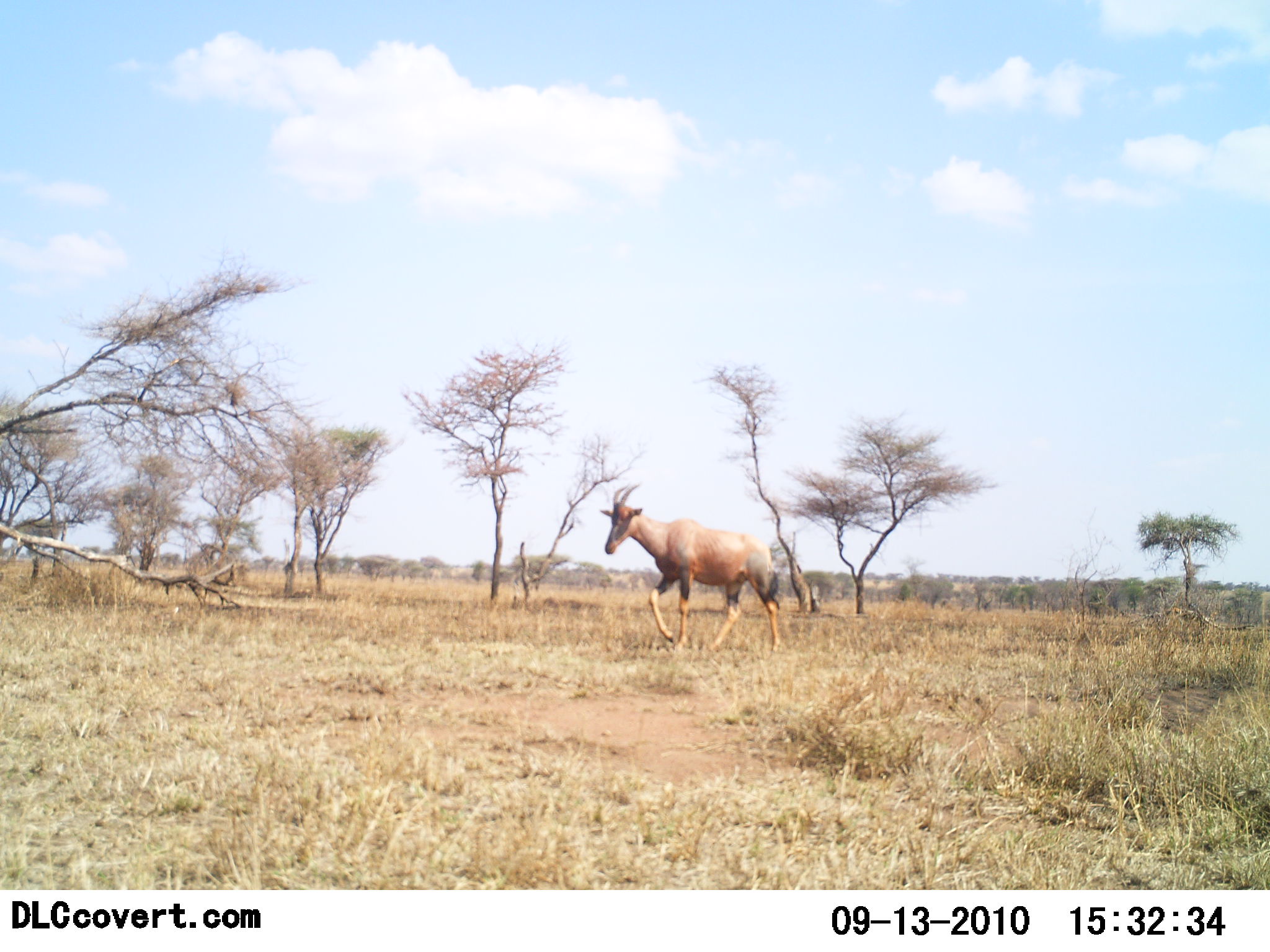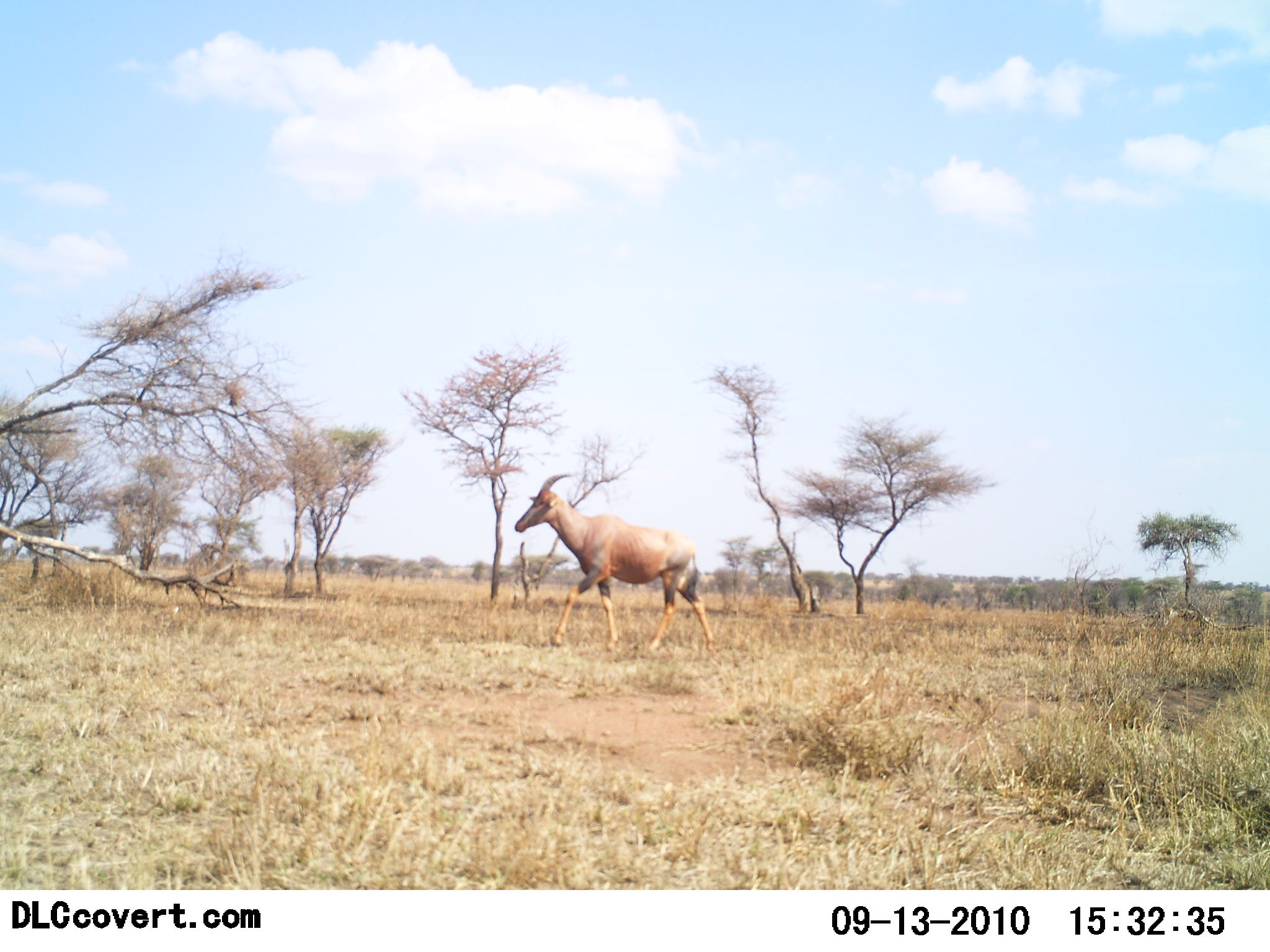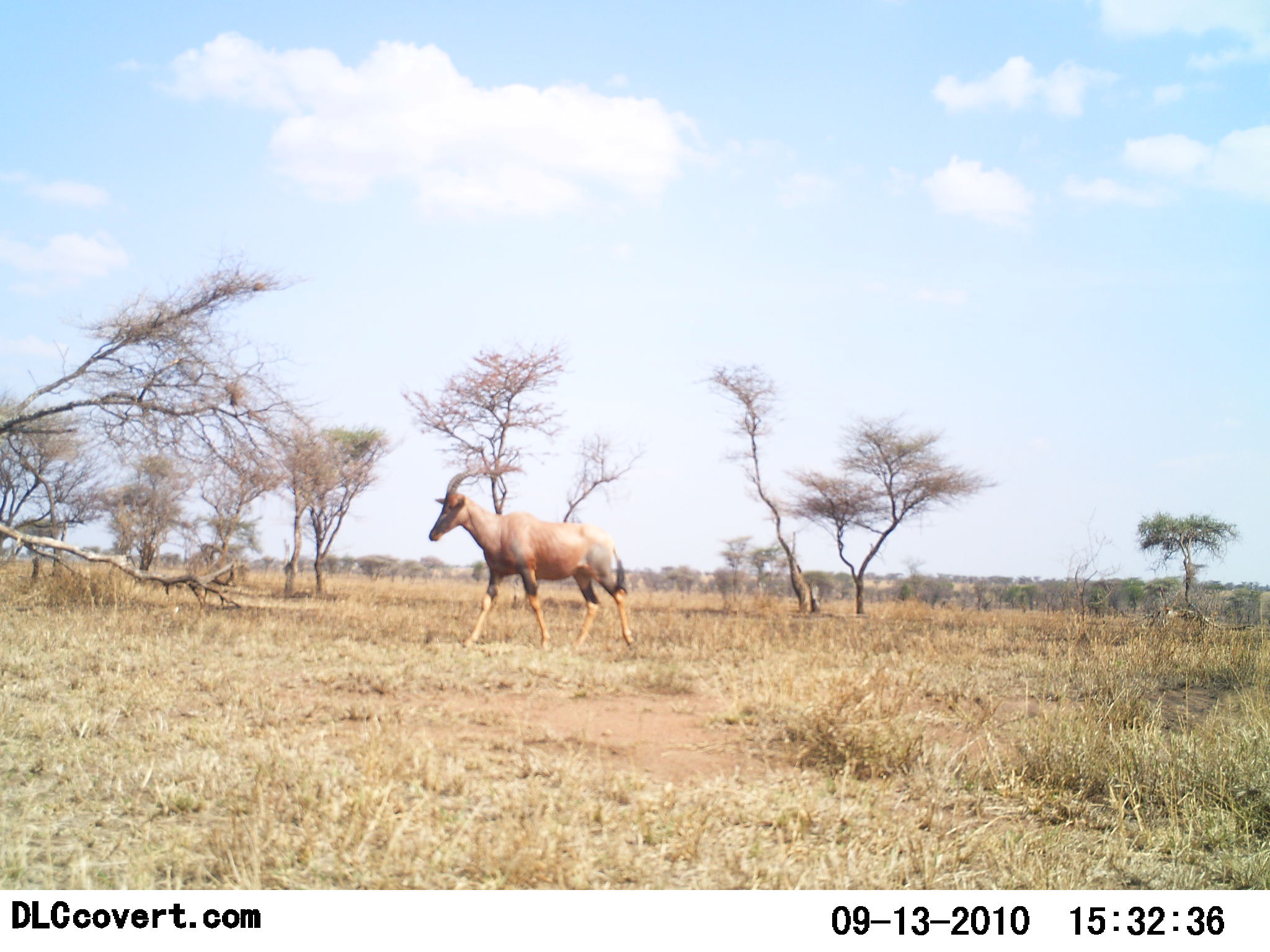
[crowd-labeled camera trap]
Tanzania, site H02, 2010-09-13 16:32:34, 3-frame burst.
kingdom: Animalia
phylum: Chordata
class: Mammalia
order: Artiodactyla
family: Bovidae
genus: Damaliscus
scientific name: Damaliscus lunatus jimela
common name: topi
Topi (Damaliscus lunatus jimela), count 1. Behavior (volunteer vote fractions): standing 0%, resting 0%, moving 100%, interacting 0%. Young present (vote fraction): 0%. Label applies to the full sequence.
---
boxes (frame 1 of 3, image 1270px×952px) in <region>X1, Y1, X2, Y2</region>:
animal: <region>600, 485, 787, 650</region>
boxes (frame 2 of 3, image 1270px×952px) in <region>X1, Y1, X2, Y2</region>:
animal: <region>513, 475, 719, 656</region>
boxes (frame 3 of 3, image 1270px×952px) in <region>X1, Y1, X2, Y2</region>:
animal: <region>430, 464, 634, 655</region>